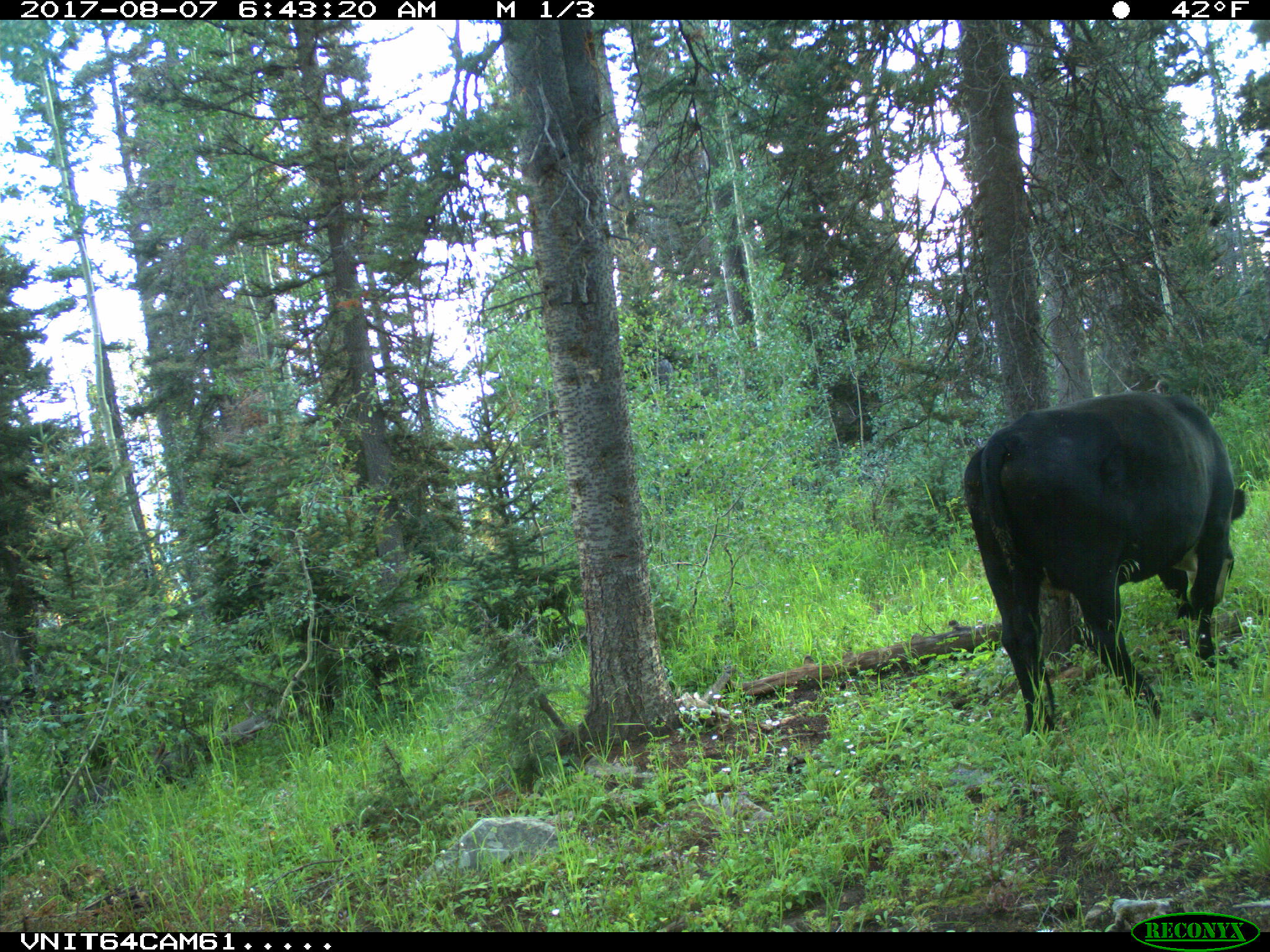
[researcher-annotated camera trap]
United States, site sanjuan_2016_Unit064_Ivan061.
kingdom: Animalia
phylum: Chordata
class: Mammalia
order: Artiodactyla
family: Bovidae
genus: Bos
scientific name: Bos taurus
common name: domestic cow